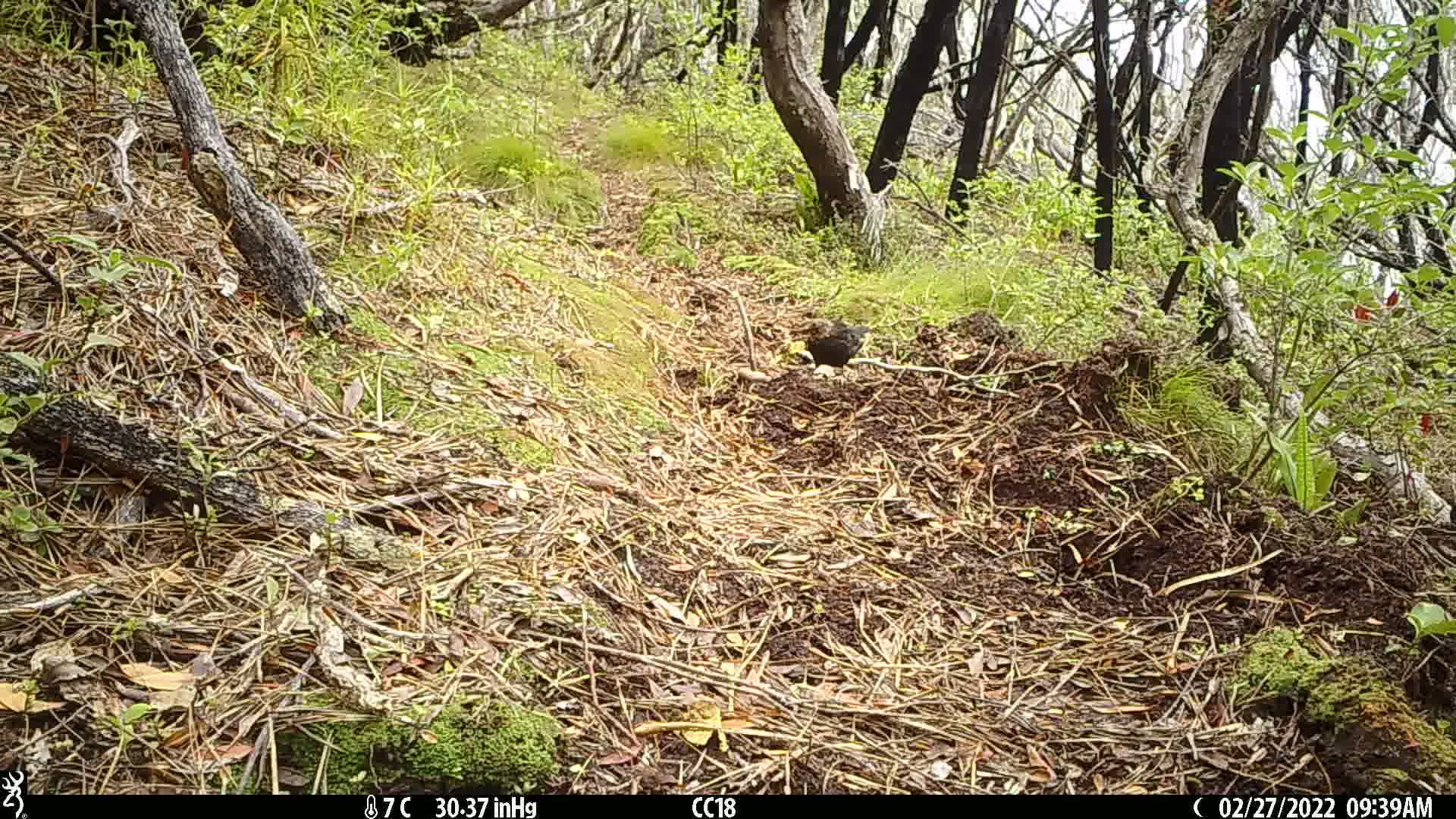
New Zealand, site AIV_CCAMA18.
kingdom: Animalia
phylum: Chordata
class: Aves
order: Passeriformes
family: Turdidae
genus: Turdus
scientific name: Turdus merula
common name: eurasian blackbird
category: blackbird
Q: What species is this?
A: Blackbird (eurasian blackbird) (Turdus merula).